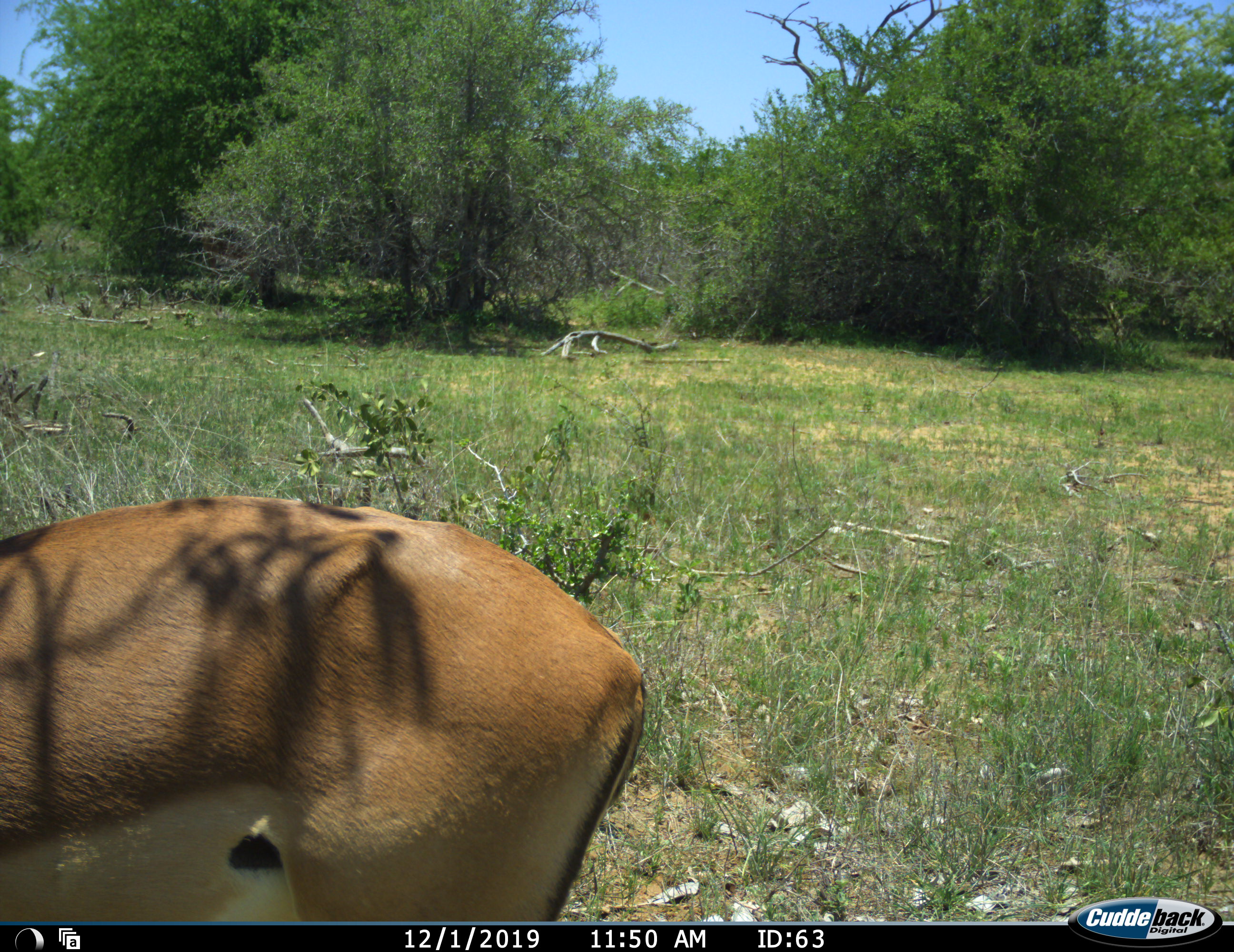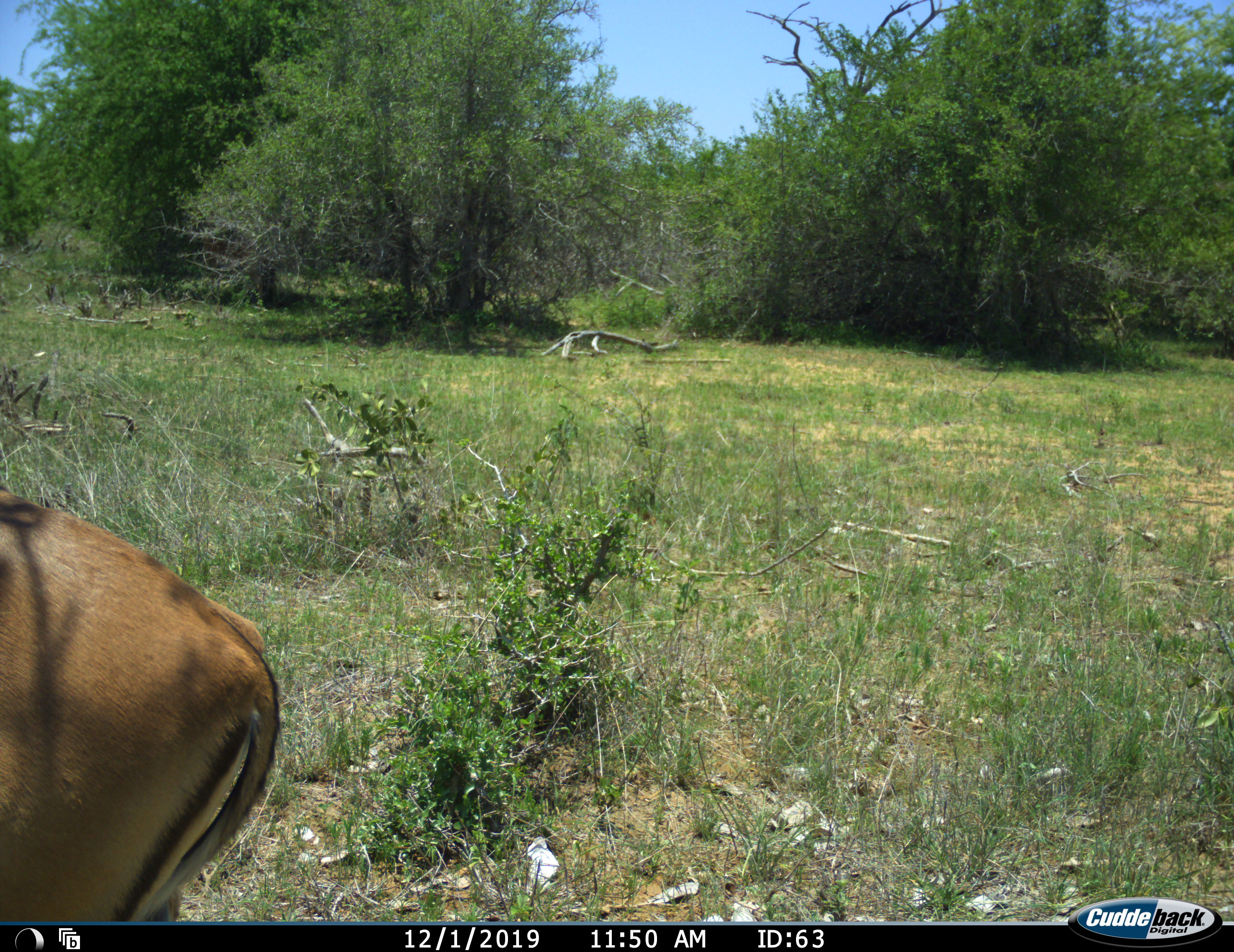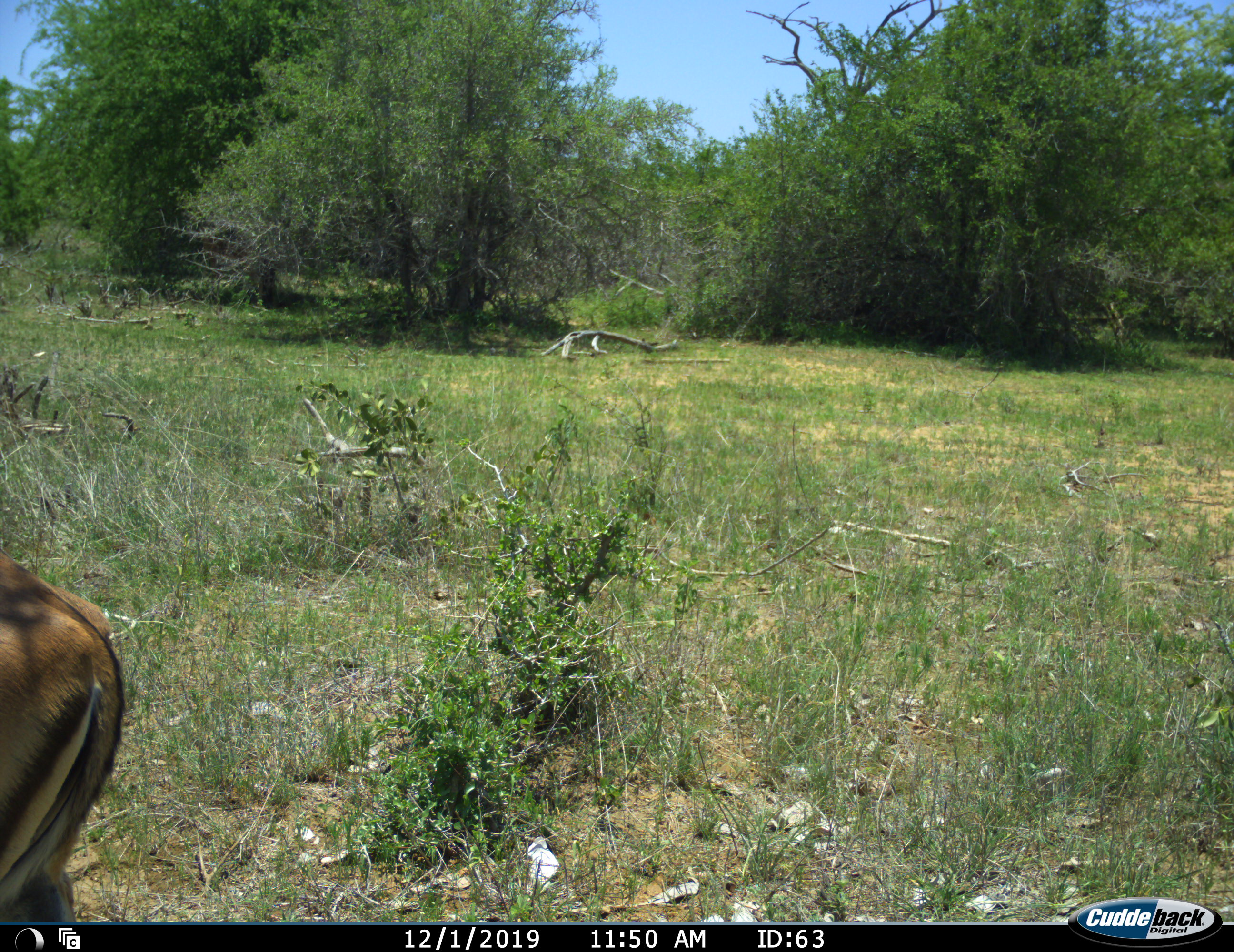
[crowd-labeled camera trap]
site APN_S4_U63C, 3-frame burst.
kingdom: Animalia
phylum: Chordata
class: Mammalia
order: Artiodactyla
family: Bovidae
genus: Aepyceros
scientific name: Aepyceros melampus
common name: impala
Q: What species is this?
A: Impala (Aepyceros melampus).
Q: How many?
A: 1.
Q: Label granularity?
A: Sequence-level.